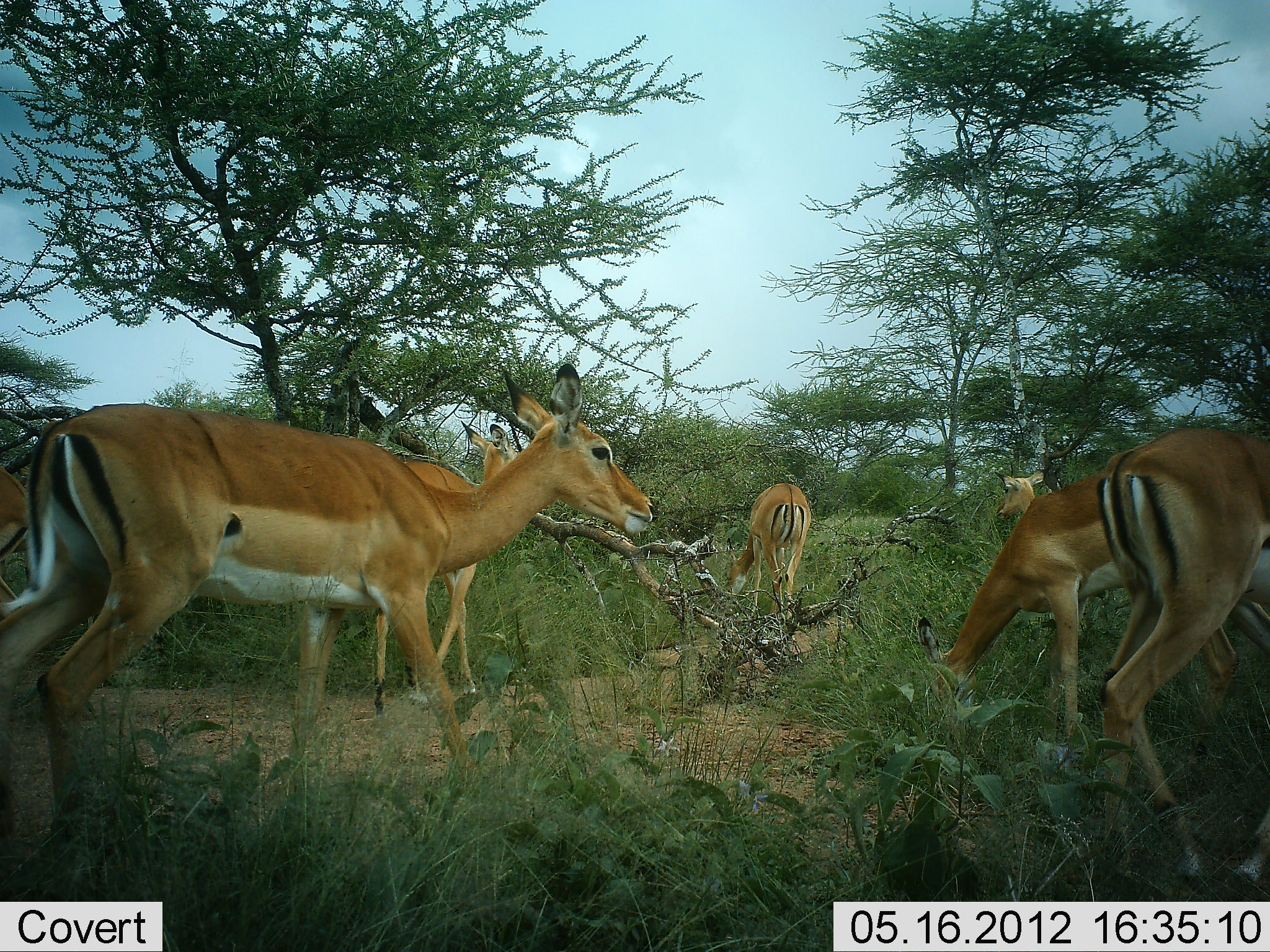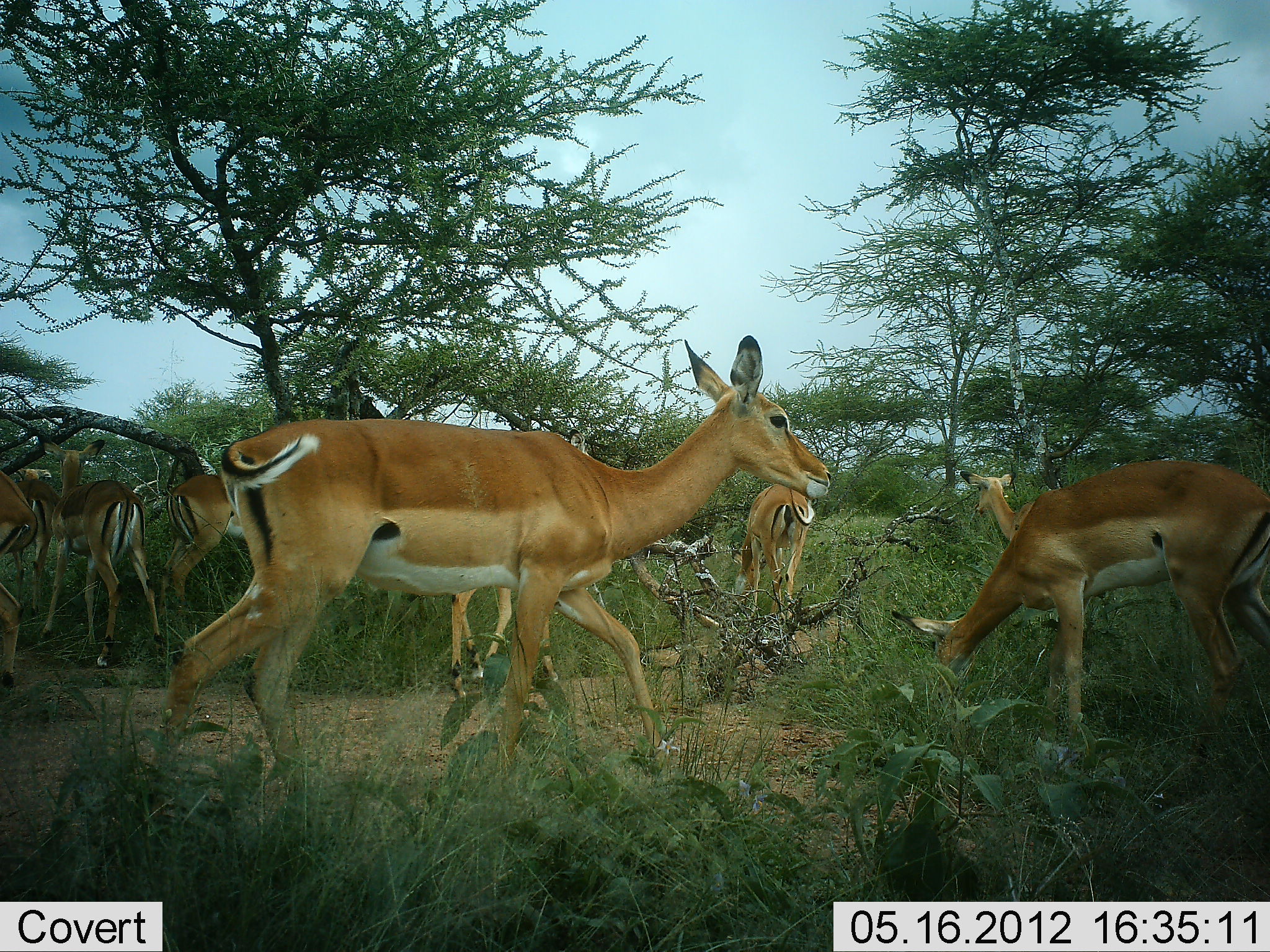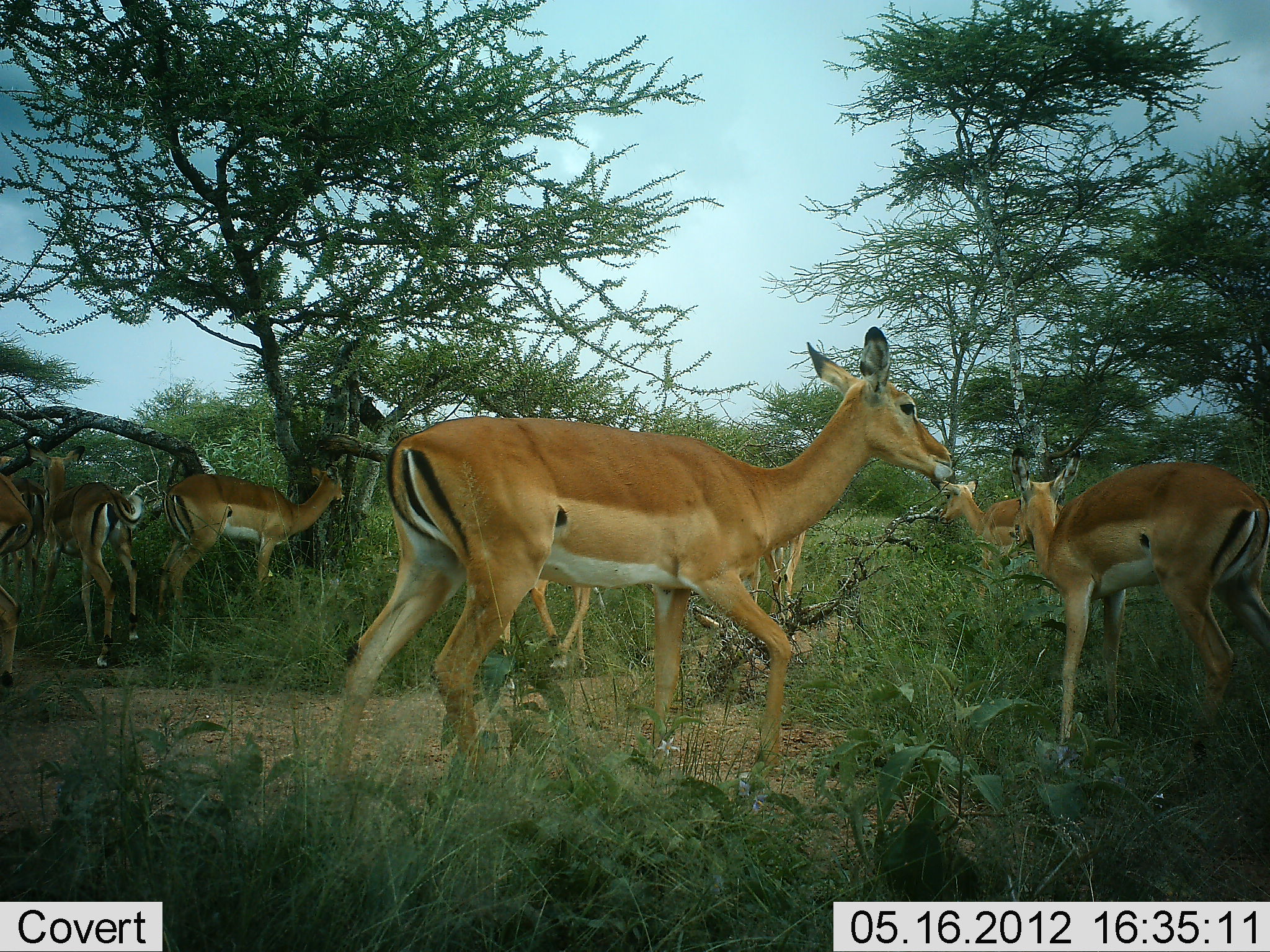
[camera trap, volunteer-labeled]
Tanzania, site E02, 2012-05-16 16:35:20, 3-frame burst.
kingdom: Animalia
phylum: Chordata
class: Mammalia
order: Artiodactyla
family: Bovidae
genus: Aepyceros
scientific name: Aepyceros melampus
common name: impala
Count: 9.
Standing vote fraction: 70%.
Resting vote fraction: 0%.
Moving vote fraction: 80%.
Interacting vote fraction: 0%.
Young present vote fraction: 0%.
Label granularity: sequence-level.